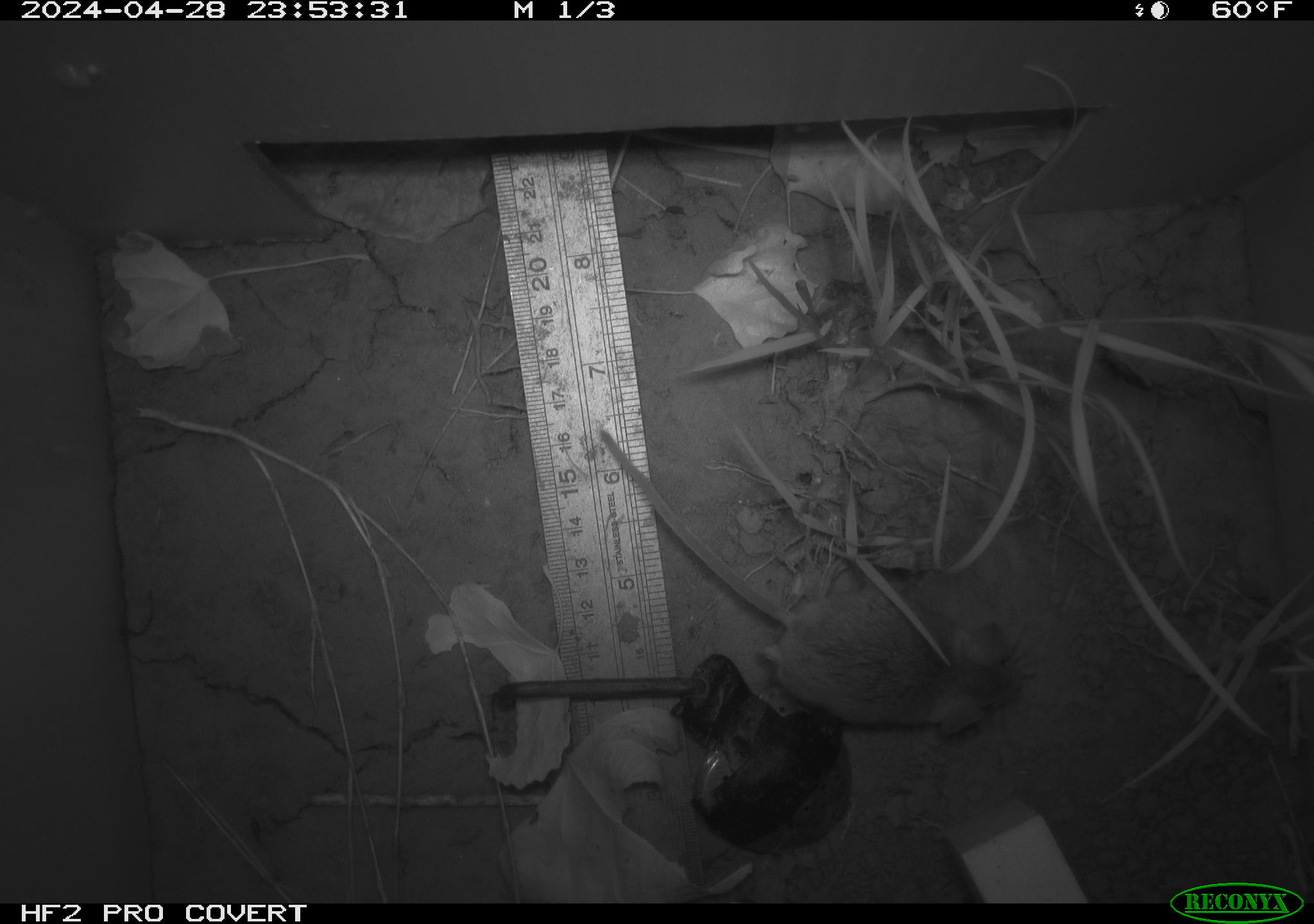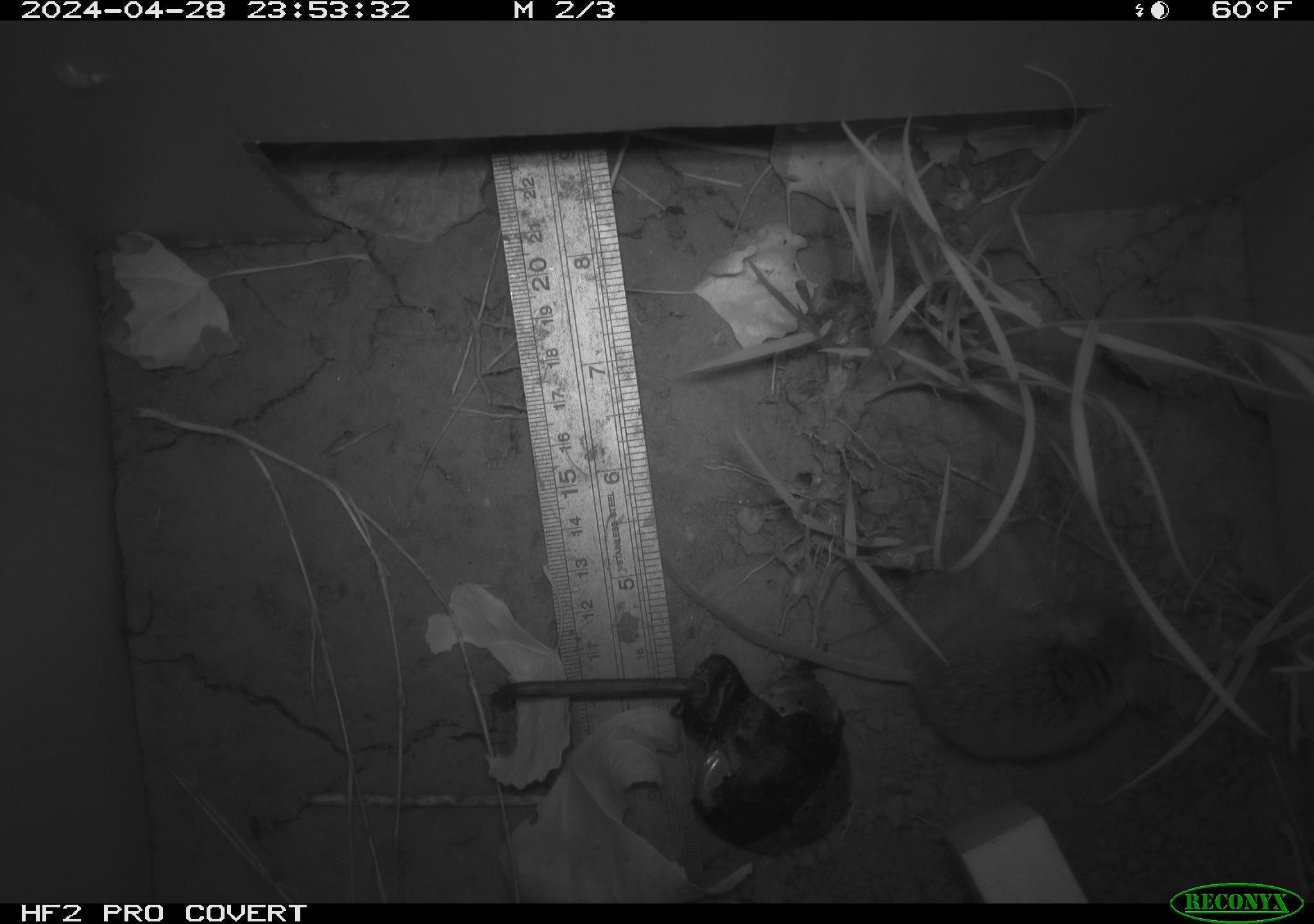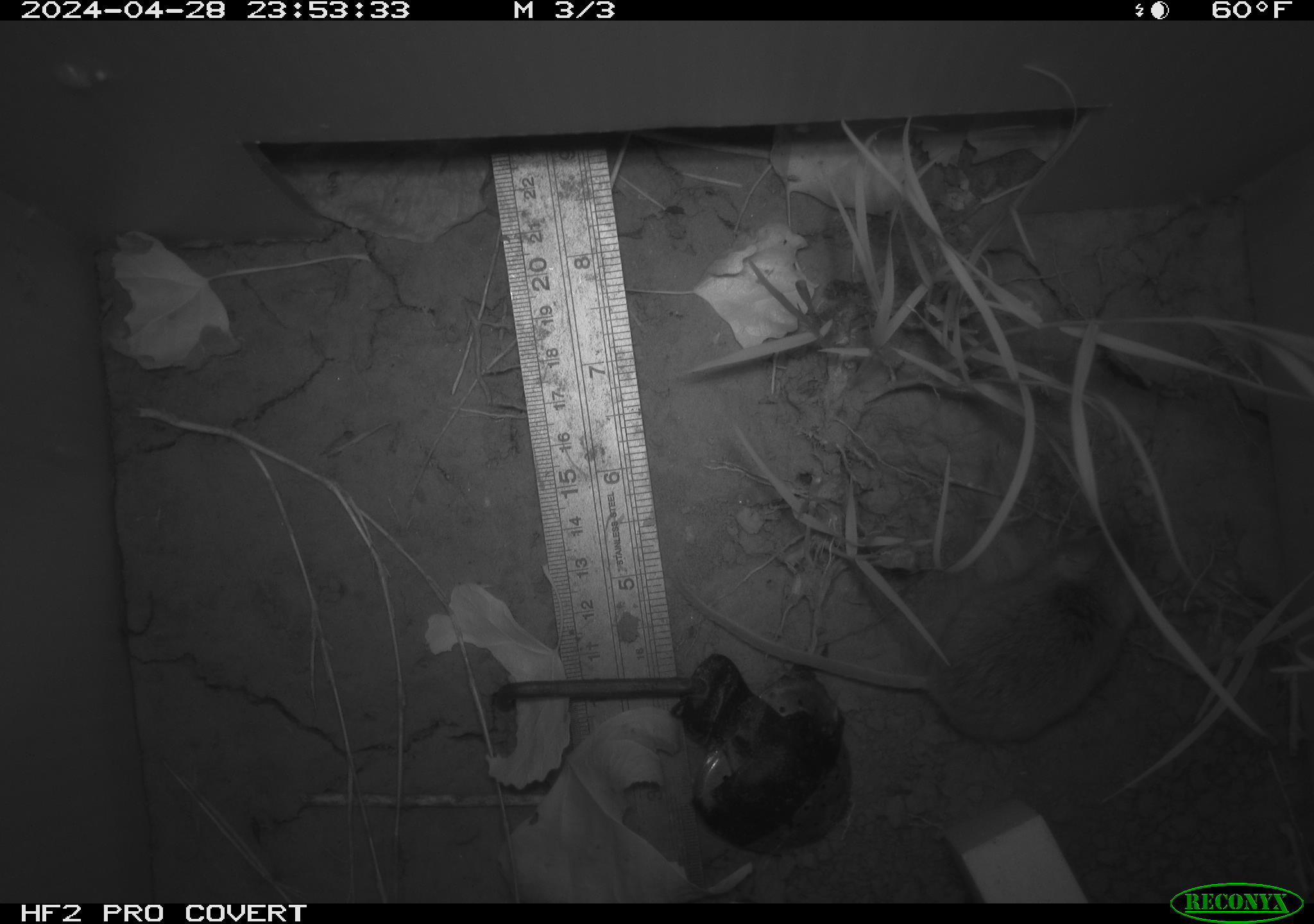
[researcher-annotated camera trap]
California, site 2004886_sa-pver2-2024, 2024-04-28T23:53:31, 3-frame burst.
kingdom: Animalia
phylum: Chordata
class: Mammalia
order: Rodentia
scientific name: Rodentia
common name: mouse species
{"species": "mouse species (Rodentia)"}